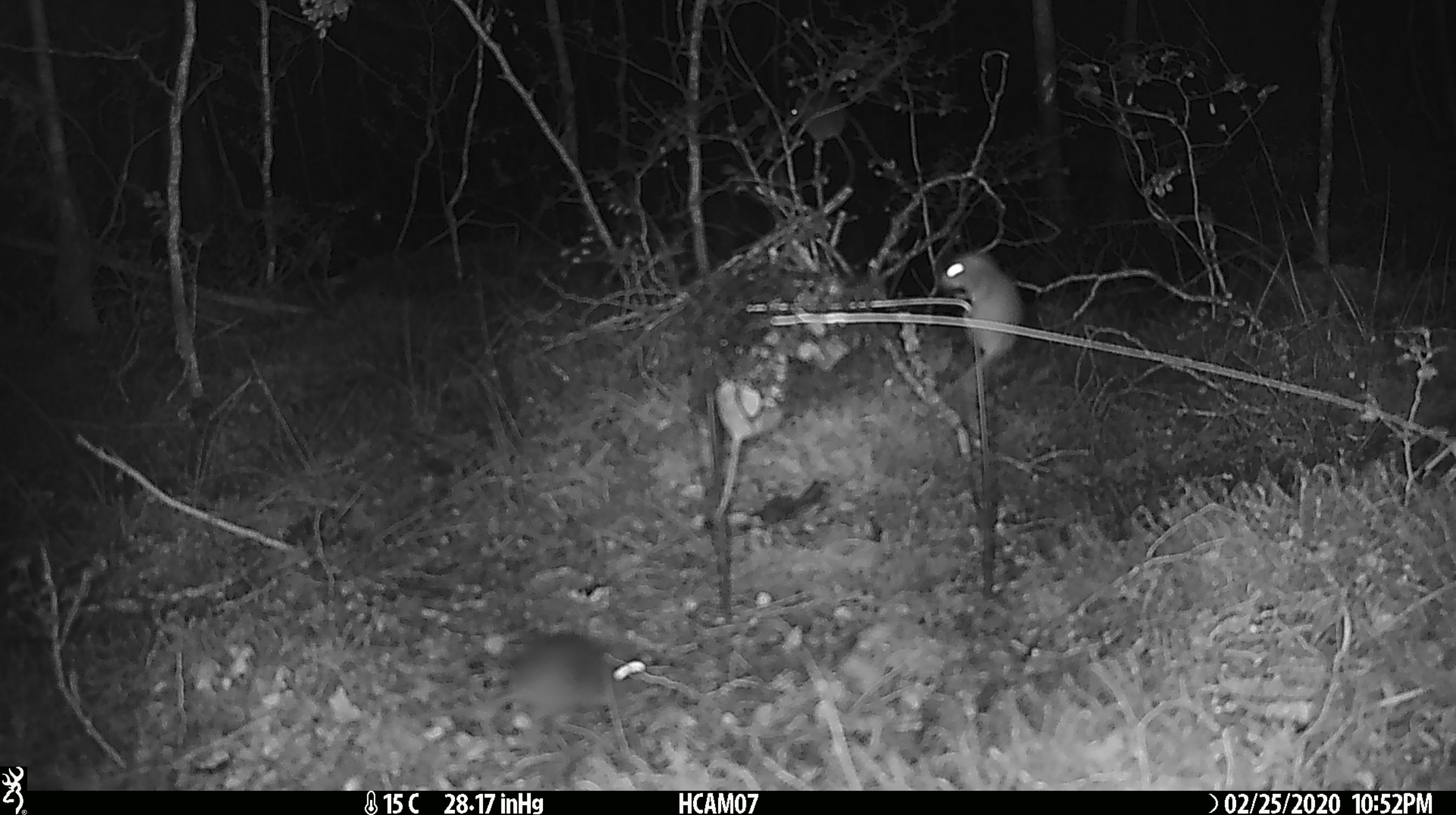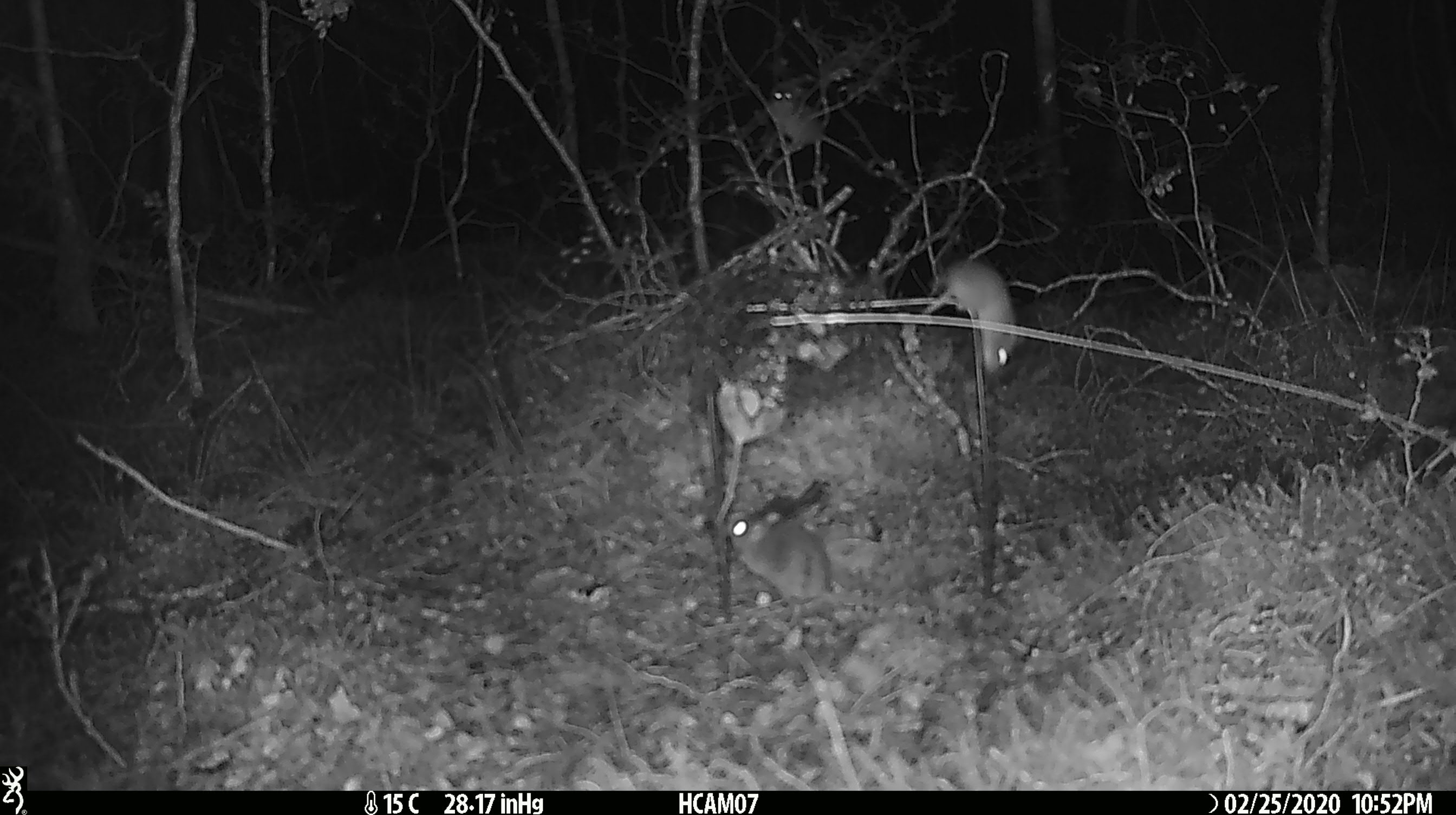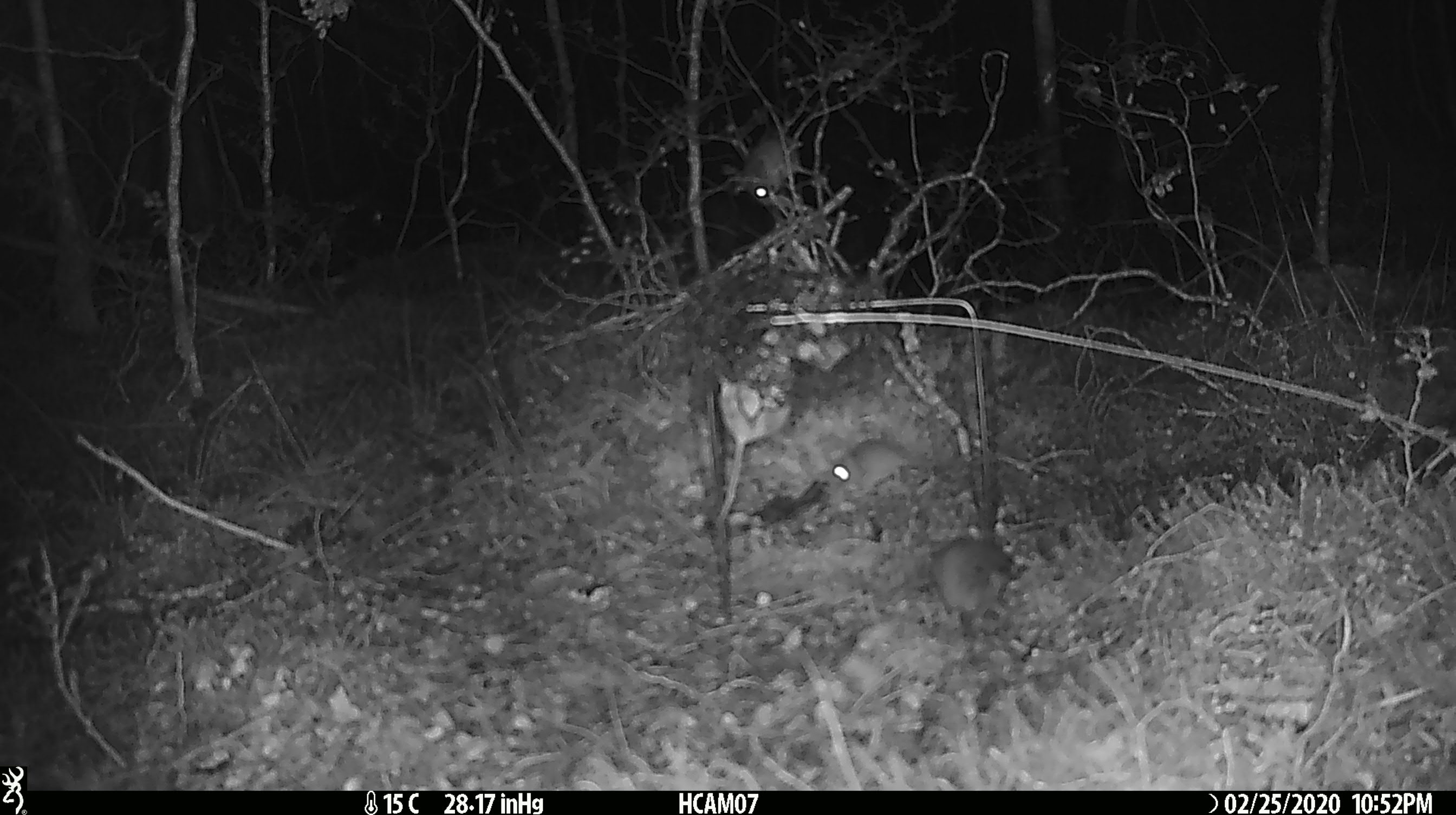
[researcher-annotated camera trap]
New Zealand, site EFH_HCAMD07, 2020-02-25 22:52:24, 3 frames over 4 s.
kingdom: Animalia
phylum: Chordata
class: Mammalia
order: Rodentia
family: Muridae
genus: Mus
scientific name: Mus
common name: mouse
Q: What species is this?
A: Mouse (Mus).